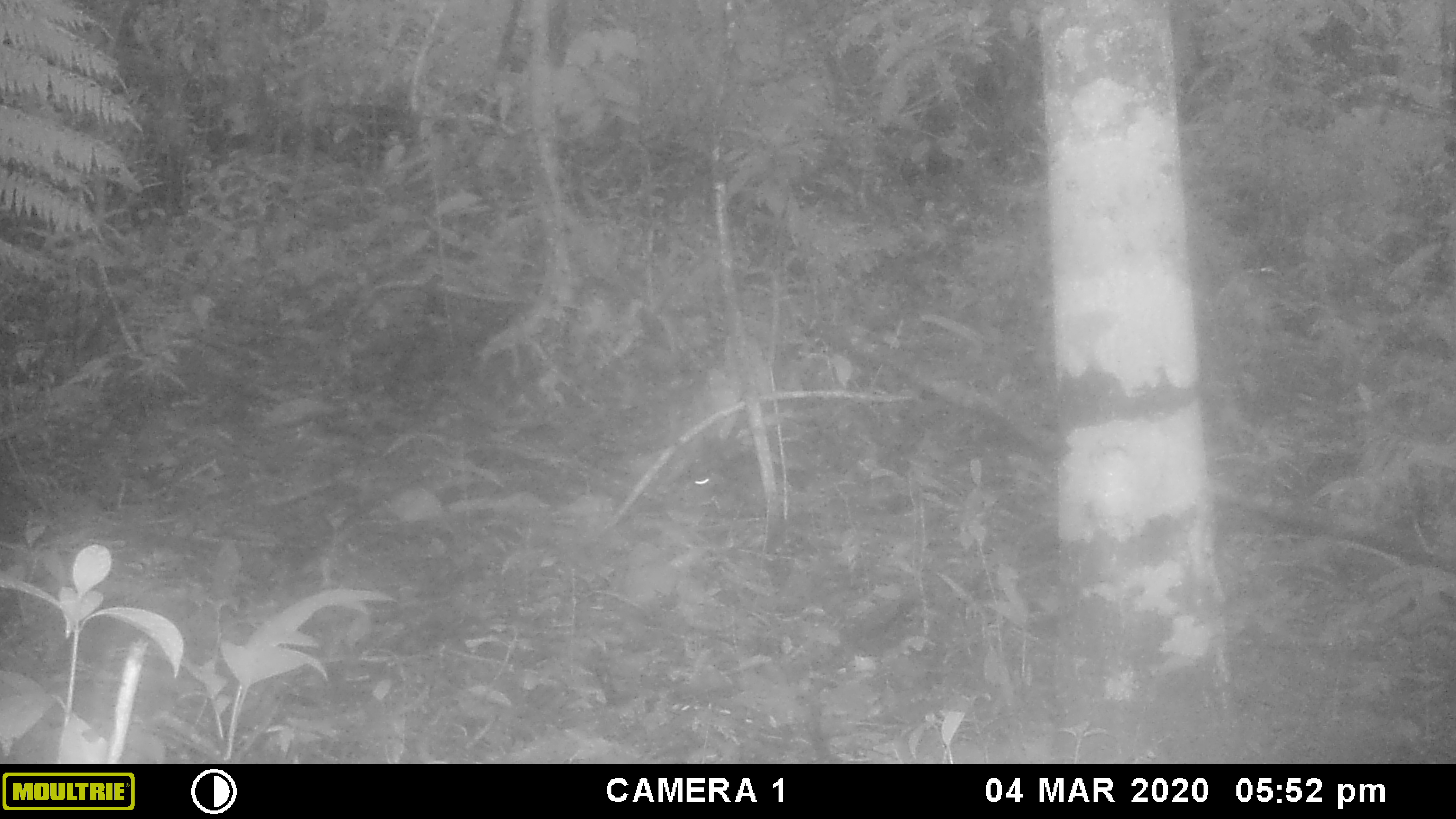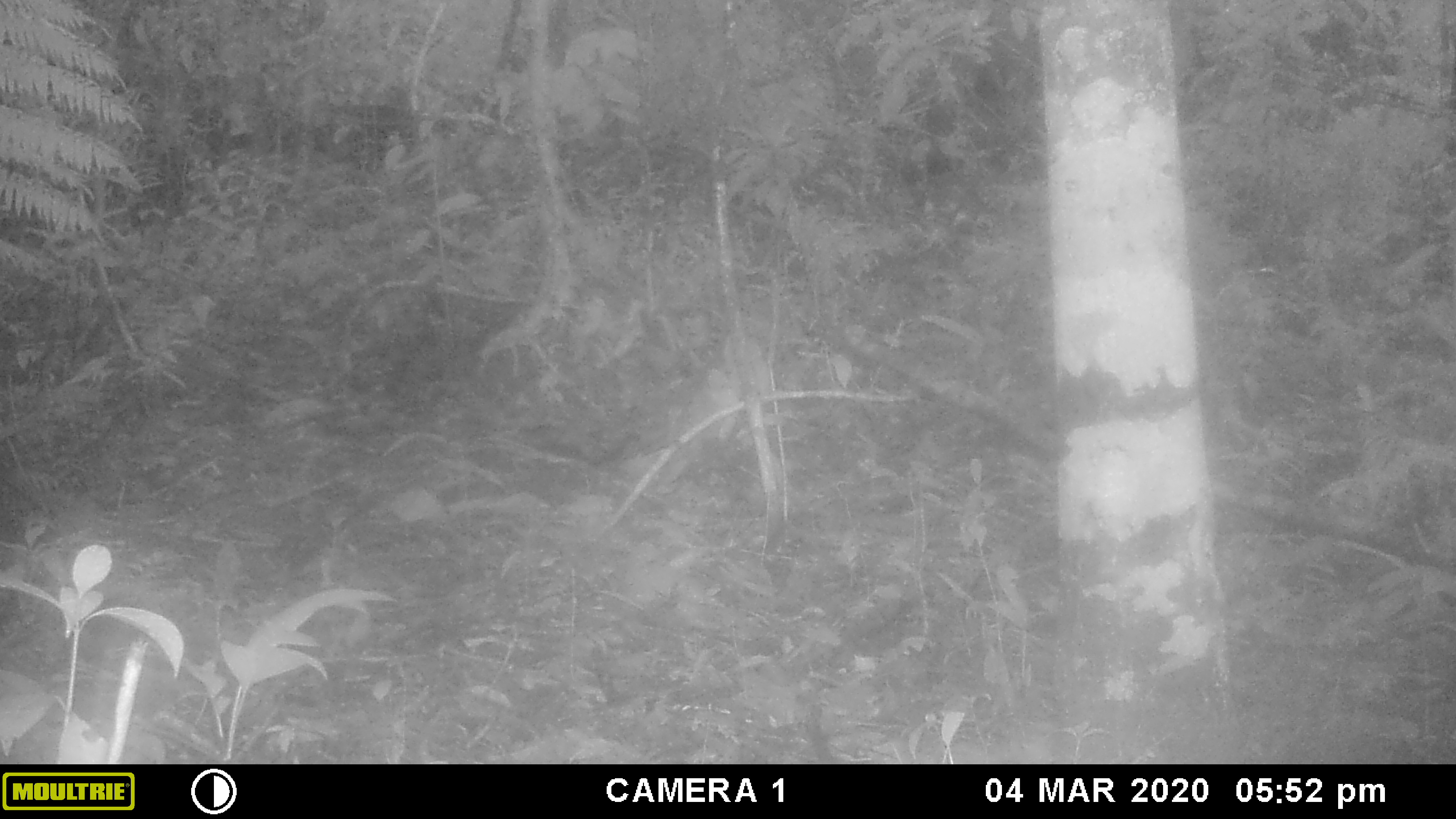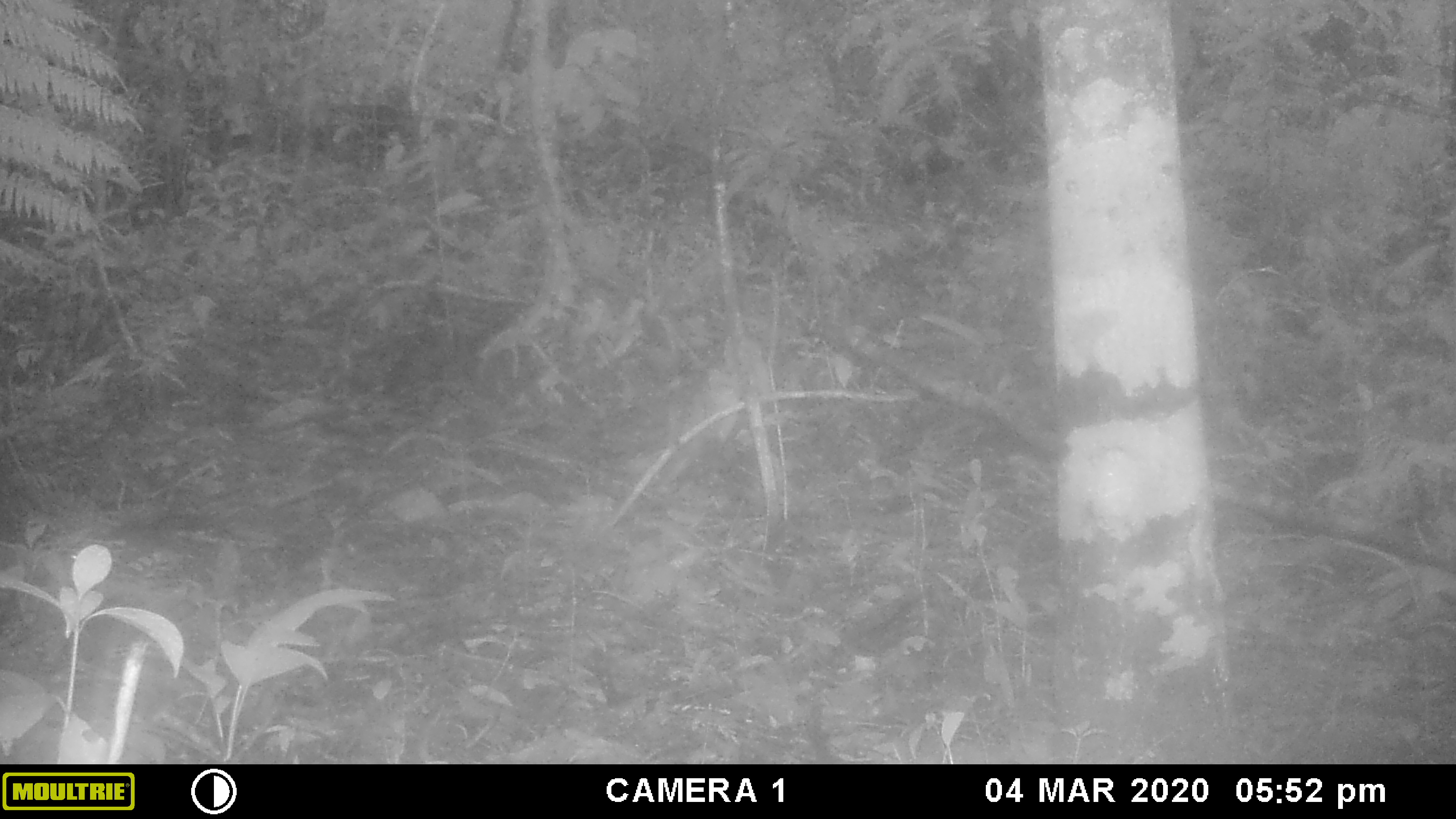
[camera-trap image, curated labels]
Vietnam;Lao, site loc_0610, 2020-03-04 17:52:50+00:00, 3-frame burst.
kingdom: Animalia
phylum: Chordata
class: Mammalia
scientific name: Mammalia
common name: mammal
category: unidentified small mammal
Unidentified small mammal (mammal) (Mammalia). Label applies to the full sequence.